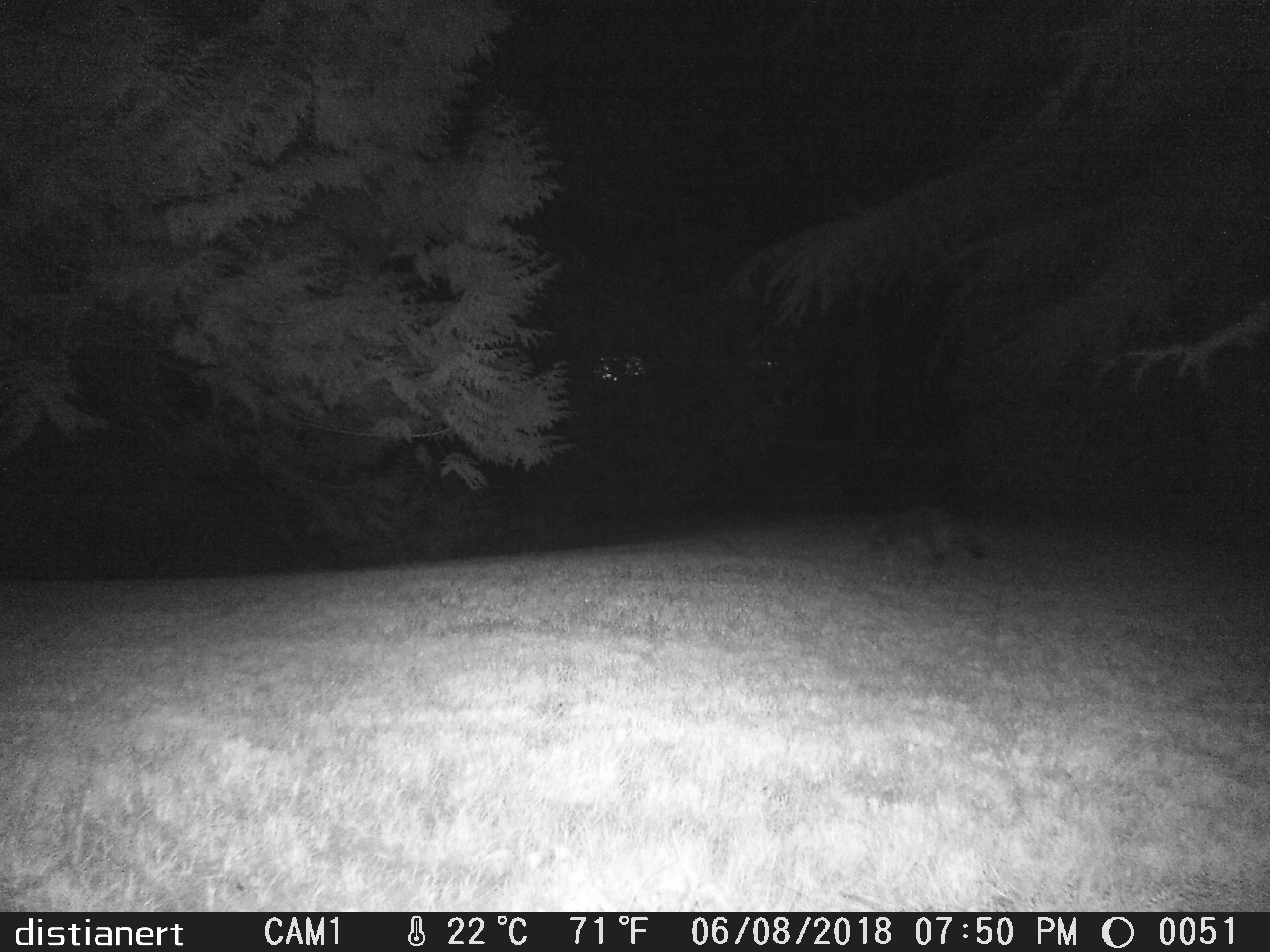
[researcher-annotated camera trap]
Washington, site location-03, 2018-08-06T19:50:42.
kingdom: Animalia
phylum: Chordata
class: Mammalia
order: Carnivora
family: Procyonidae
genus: Procyon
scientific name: Procyon lotor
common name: common raccoon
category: raccoon